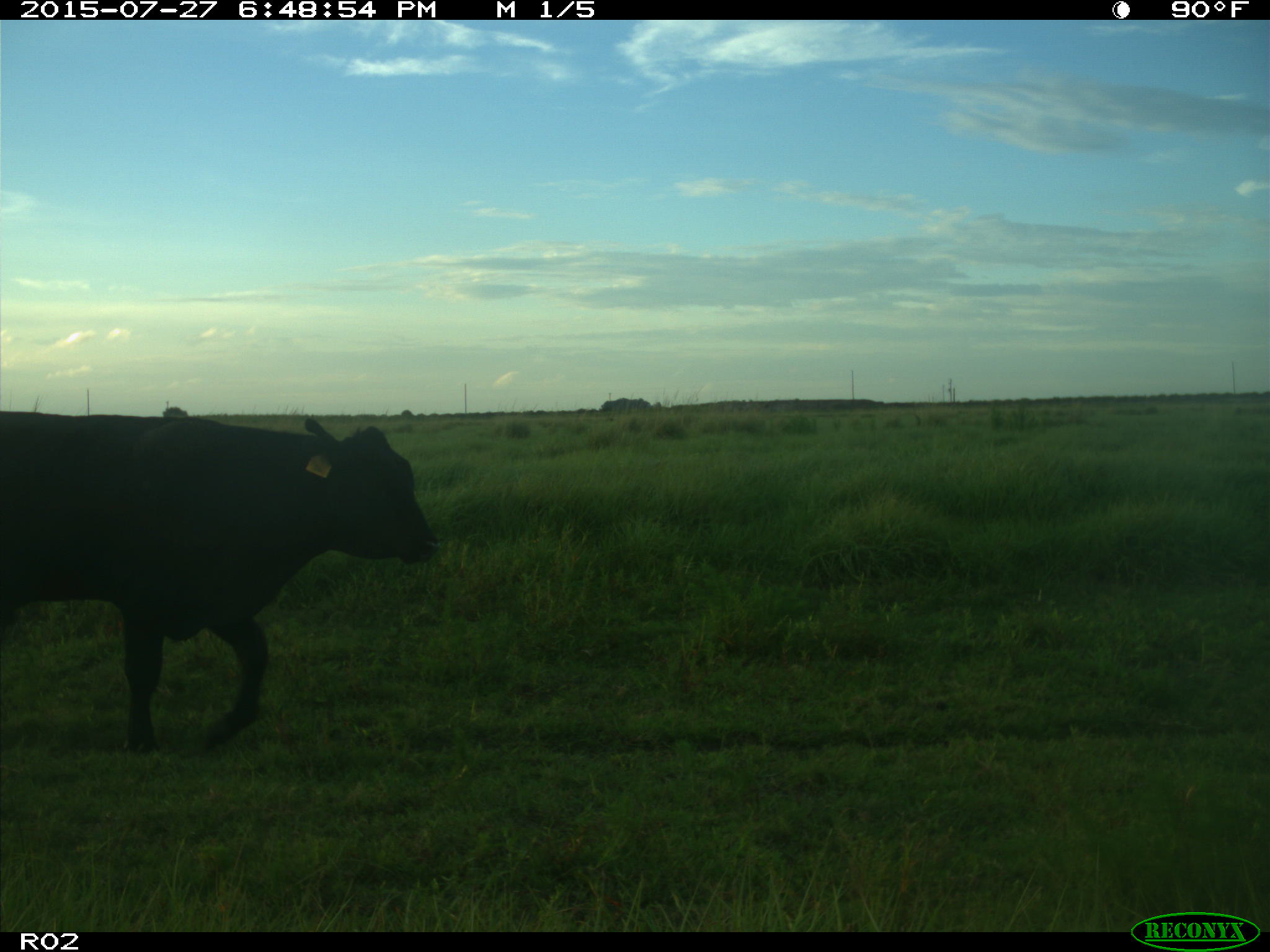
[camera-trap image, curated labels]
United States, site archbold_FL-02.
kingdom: Animalia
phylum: Chordata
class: Mammalia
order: Artiodactyla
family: Bovidae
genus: Bos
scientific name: Bos taurus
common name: domestic cow